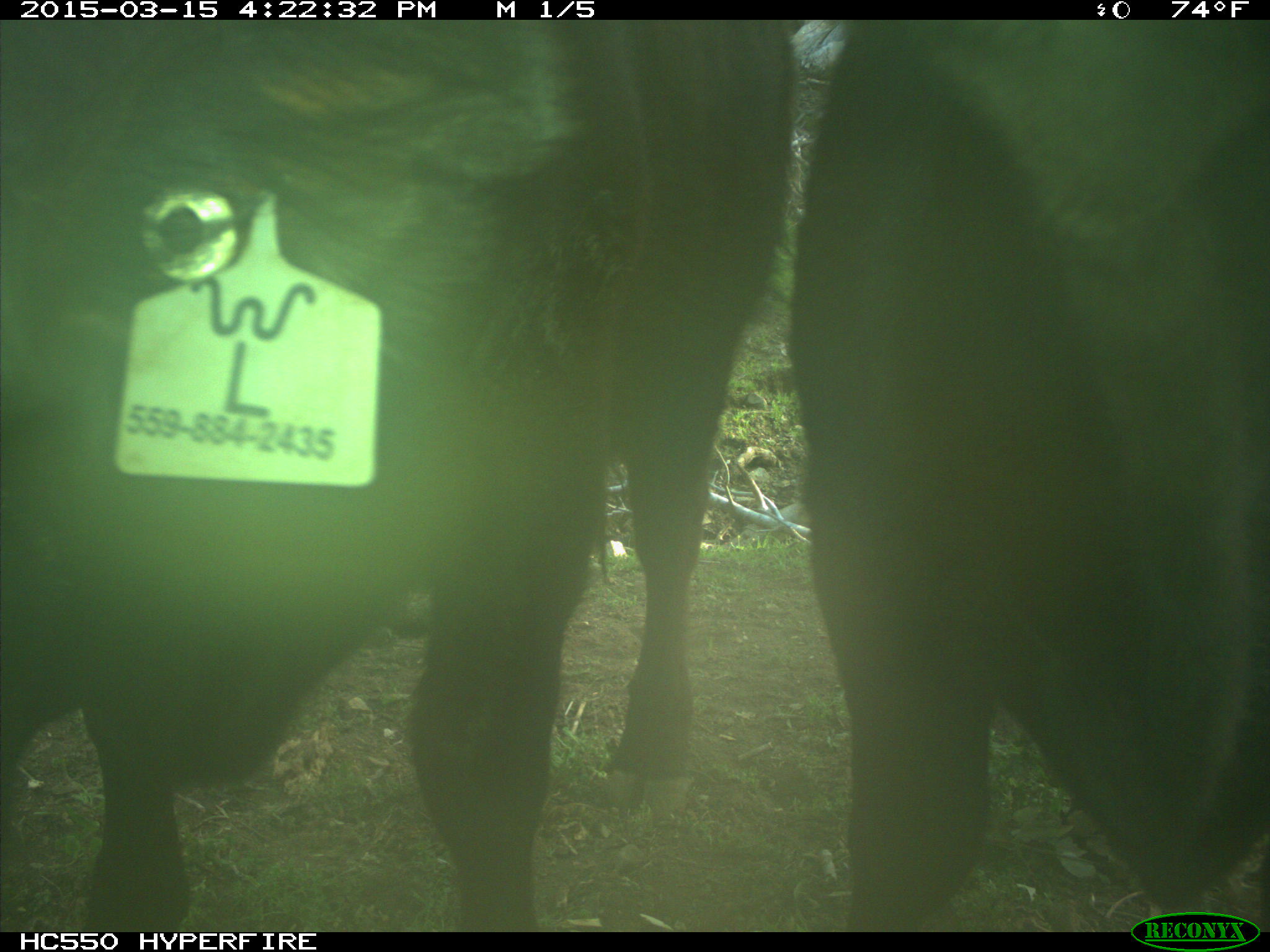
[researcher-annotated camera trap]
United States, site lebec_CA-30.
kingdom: Animalia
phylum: Chordata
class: Mammalia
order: Artiodactyla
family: Bovidae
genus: Bos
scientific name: Bos taurus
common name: domestic cow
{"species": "Bos taurus (domestic cow)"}